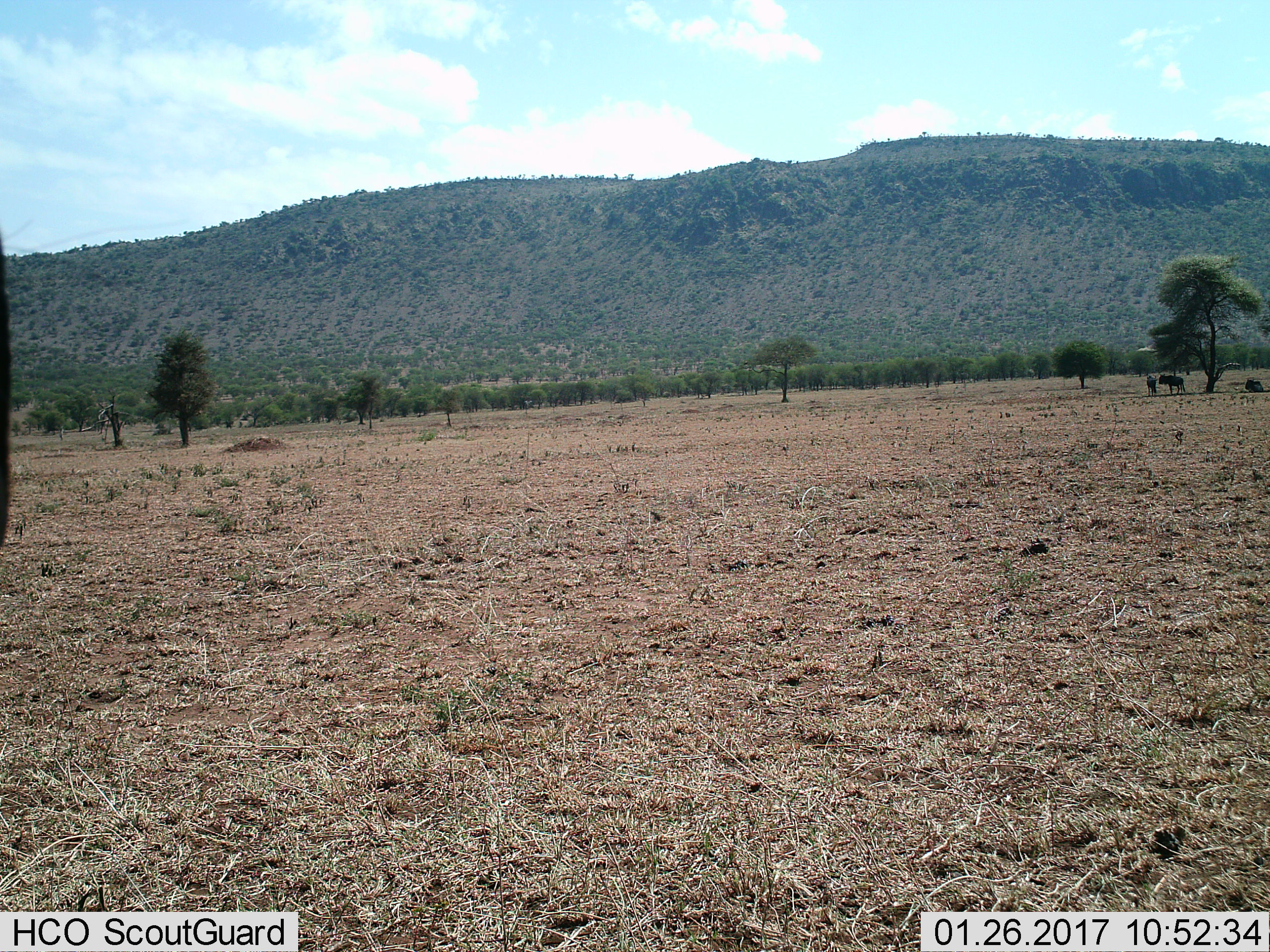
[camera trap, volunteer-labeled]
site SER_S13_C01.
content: unidentified animal